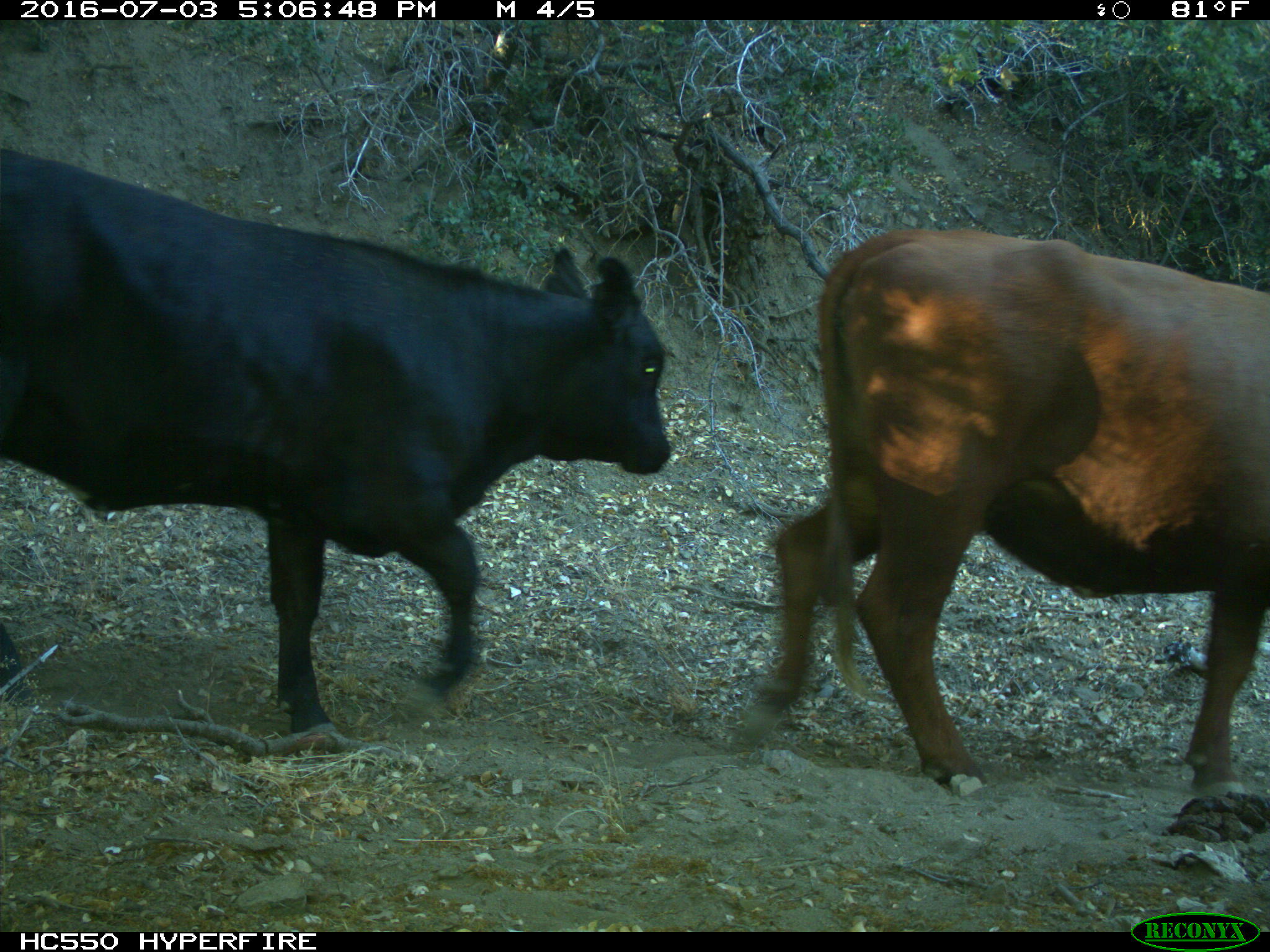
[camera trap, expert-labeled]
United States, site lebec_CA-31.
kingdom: Animalia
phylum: Chordata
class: Mammalia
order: Artiodactyla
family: Bovidae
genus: Bos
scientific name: Bos taurus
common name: domestic cow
Bos taurus (domestic cow).